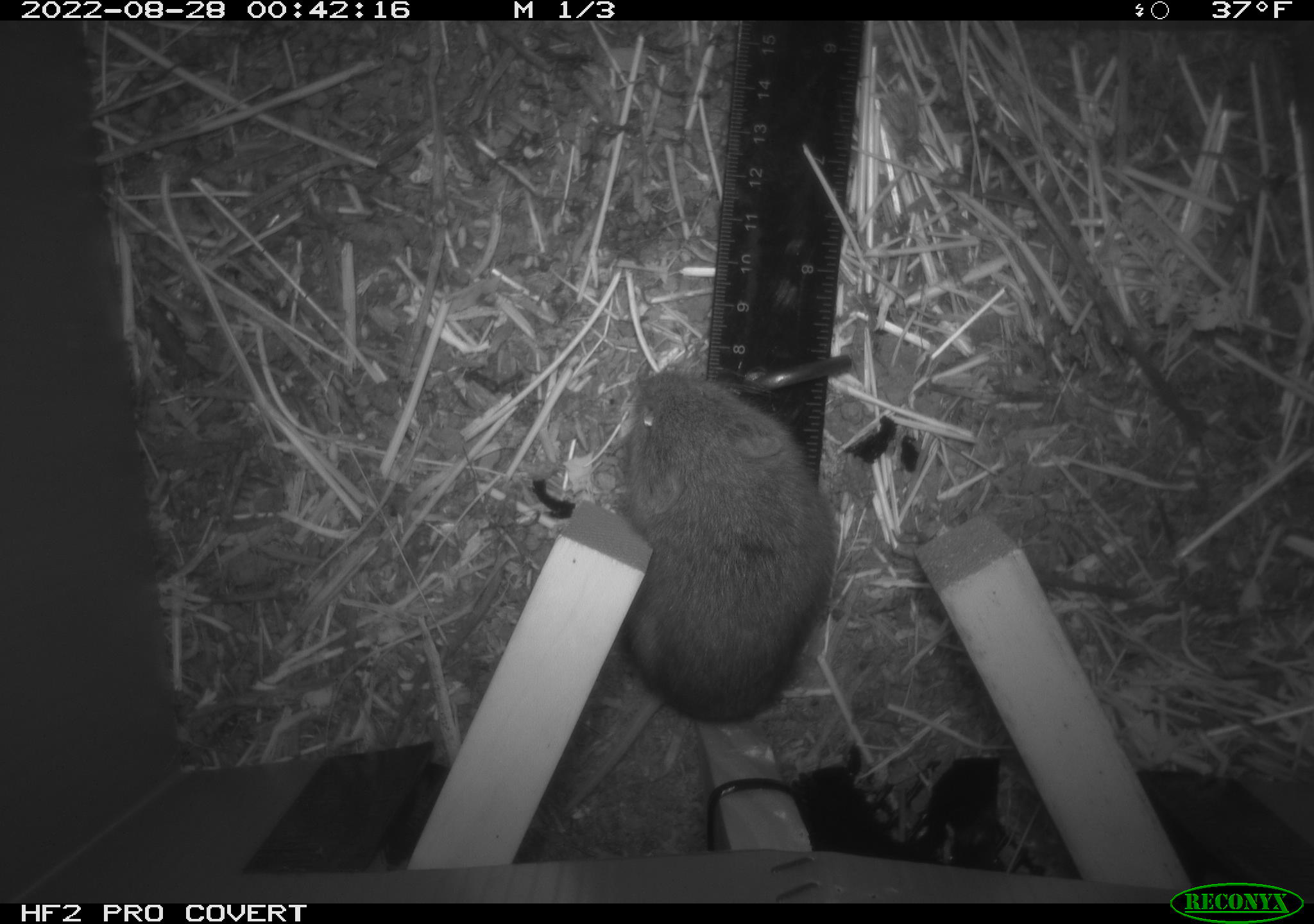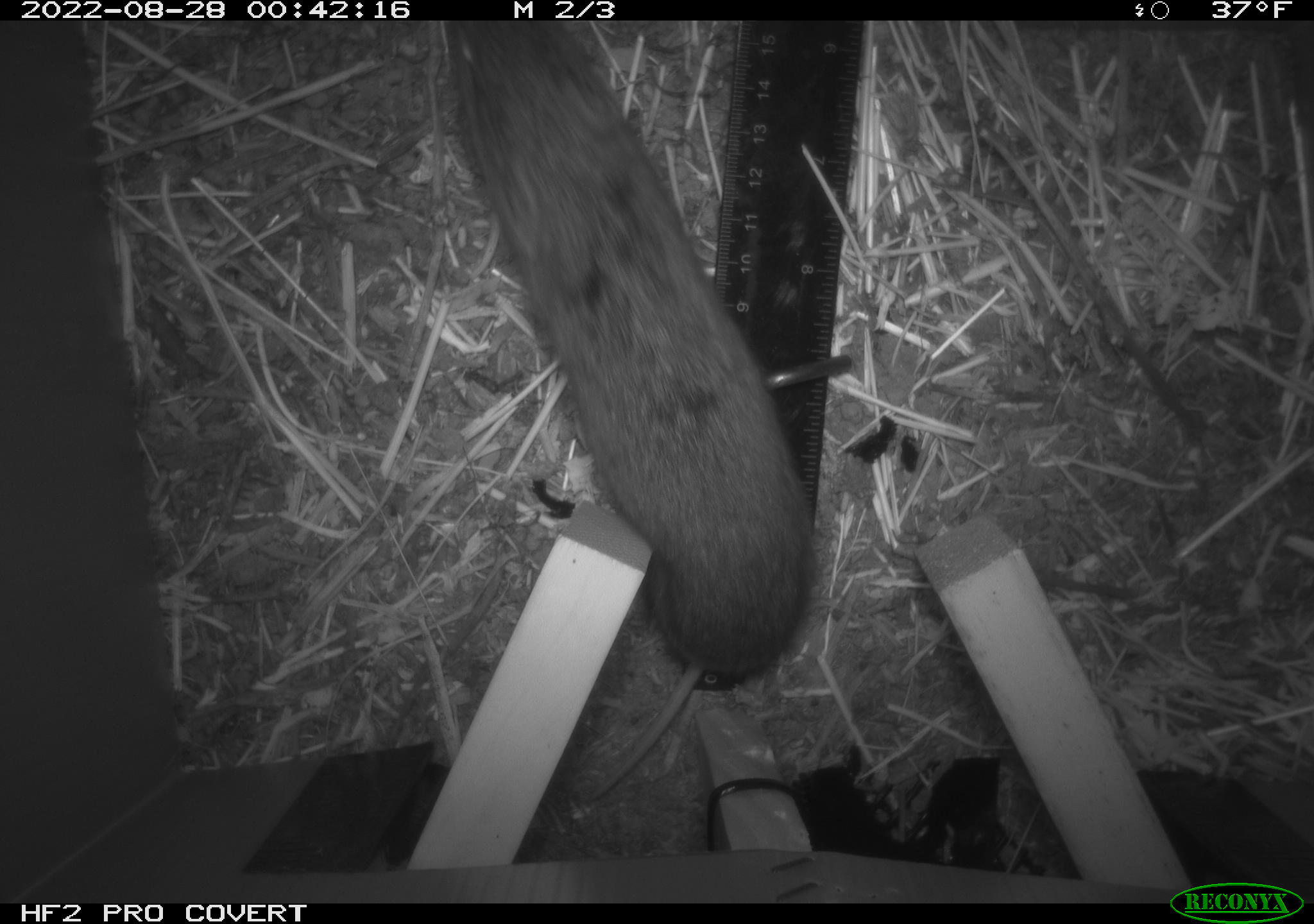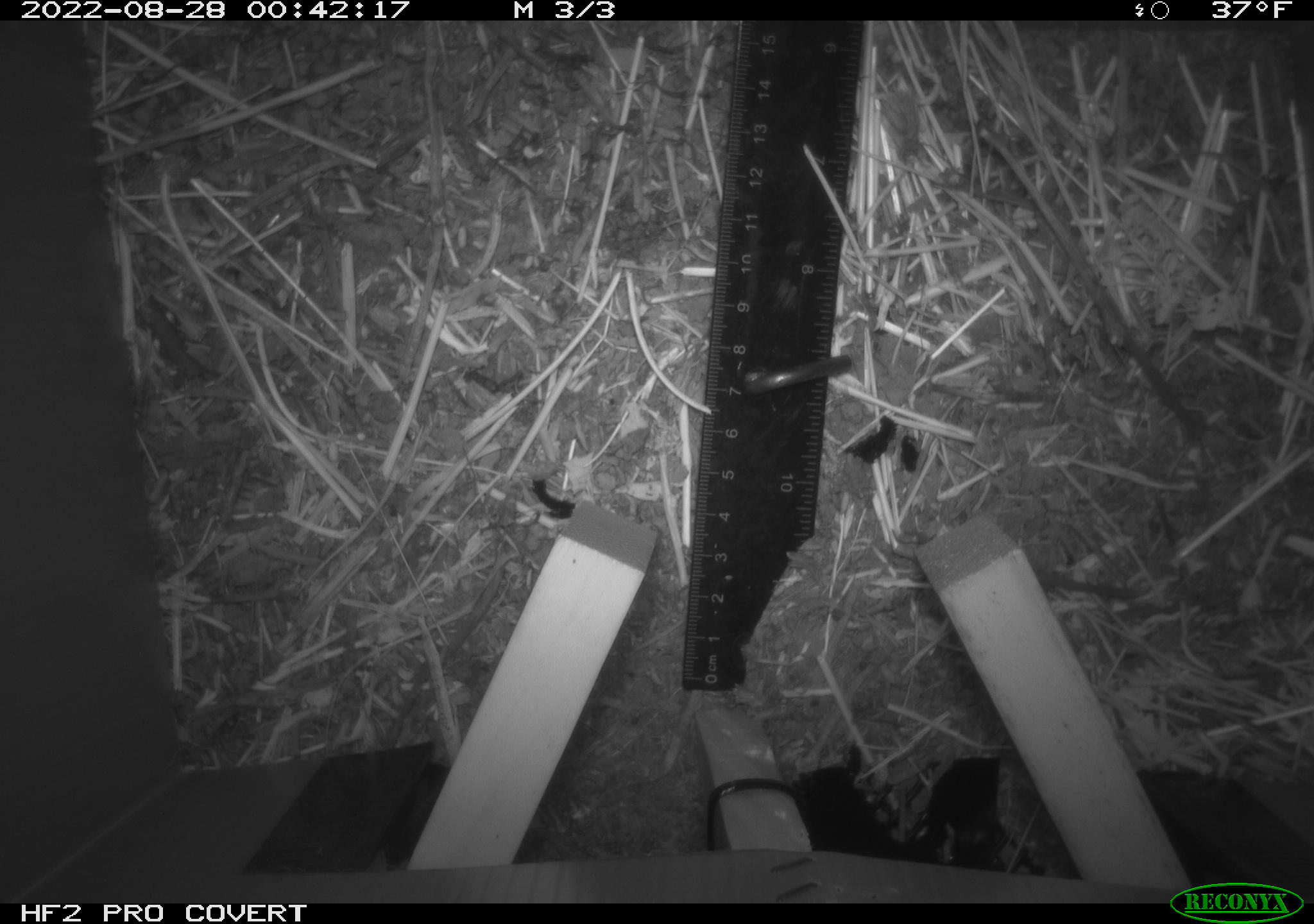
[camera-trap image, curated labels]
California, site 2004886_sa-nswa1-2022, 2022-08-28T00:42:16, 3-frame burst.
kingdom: Animalia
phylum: Chordata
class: Mammalia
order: Rodentia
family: Cricetidae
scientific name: Cricetidae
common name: hamsters, voles, lemmings, and allies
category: cricetidae family